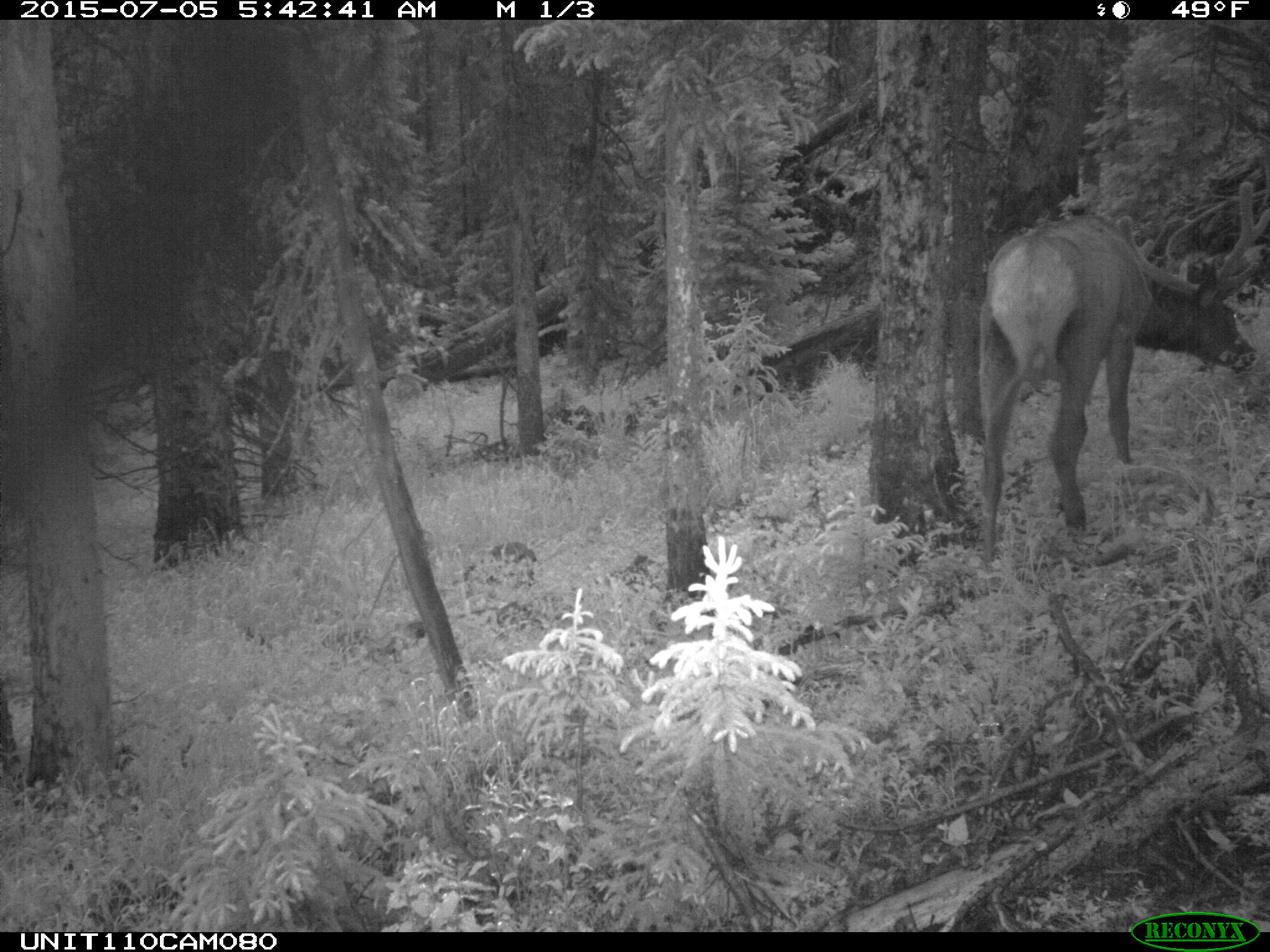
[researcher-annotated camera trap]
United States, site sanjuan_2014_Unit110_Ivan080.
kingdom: Animalia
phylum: Chordata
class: Mammalia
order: Artiodactyla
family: Cervidae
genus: Cervus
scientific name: Cervus elaphus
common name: red deer